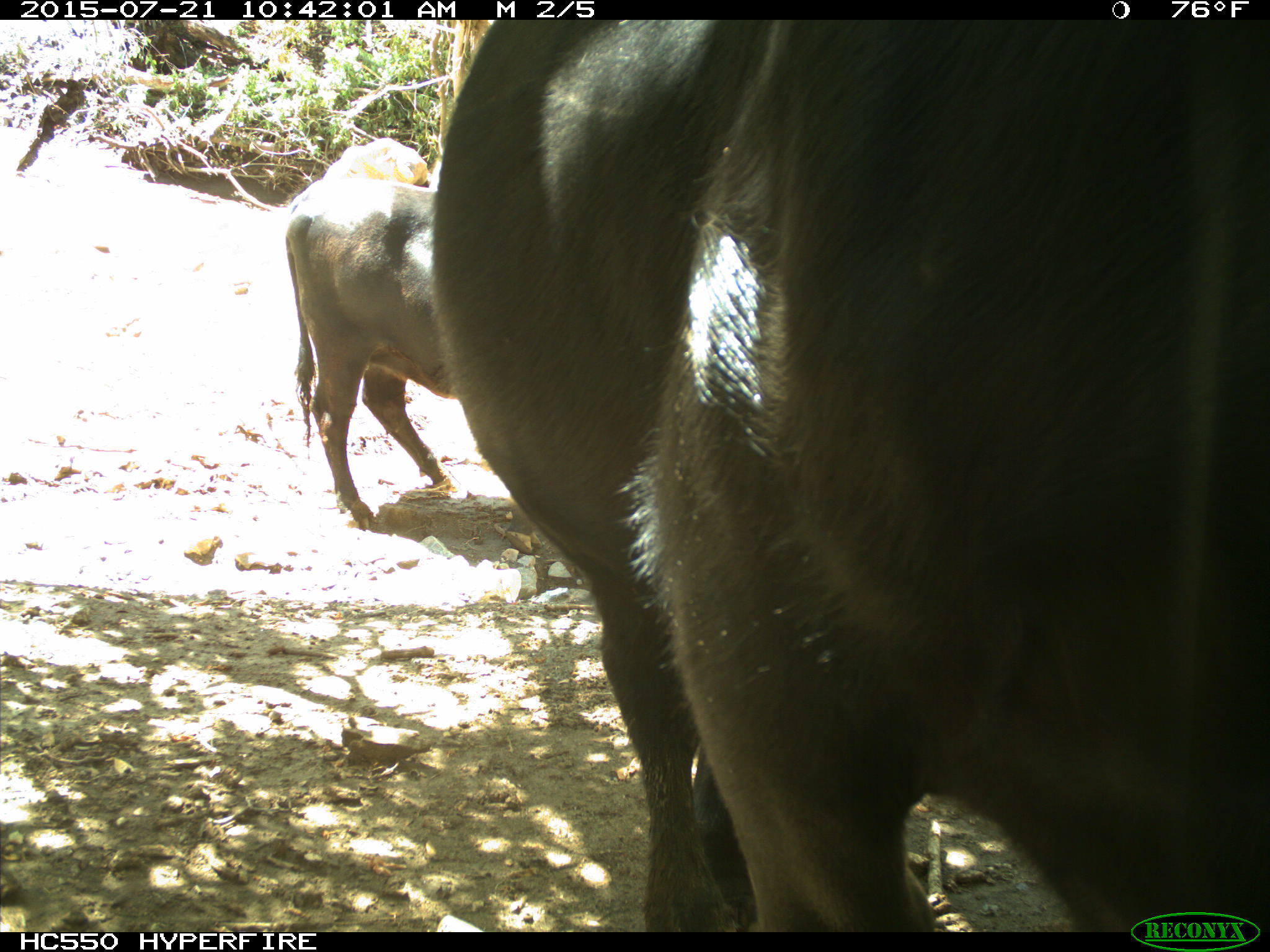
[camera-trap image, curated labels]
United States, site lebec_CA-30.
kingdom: Animalia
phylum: Chordata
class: Mammalia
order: Artiodactyla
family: Bovidae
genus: Bos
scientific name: Bos taurus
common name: domestic cow